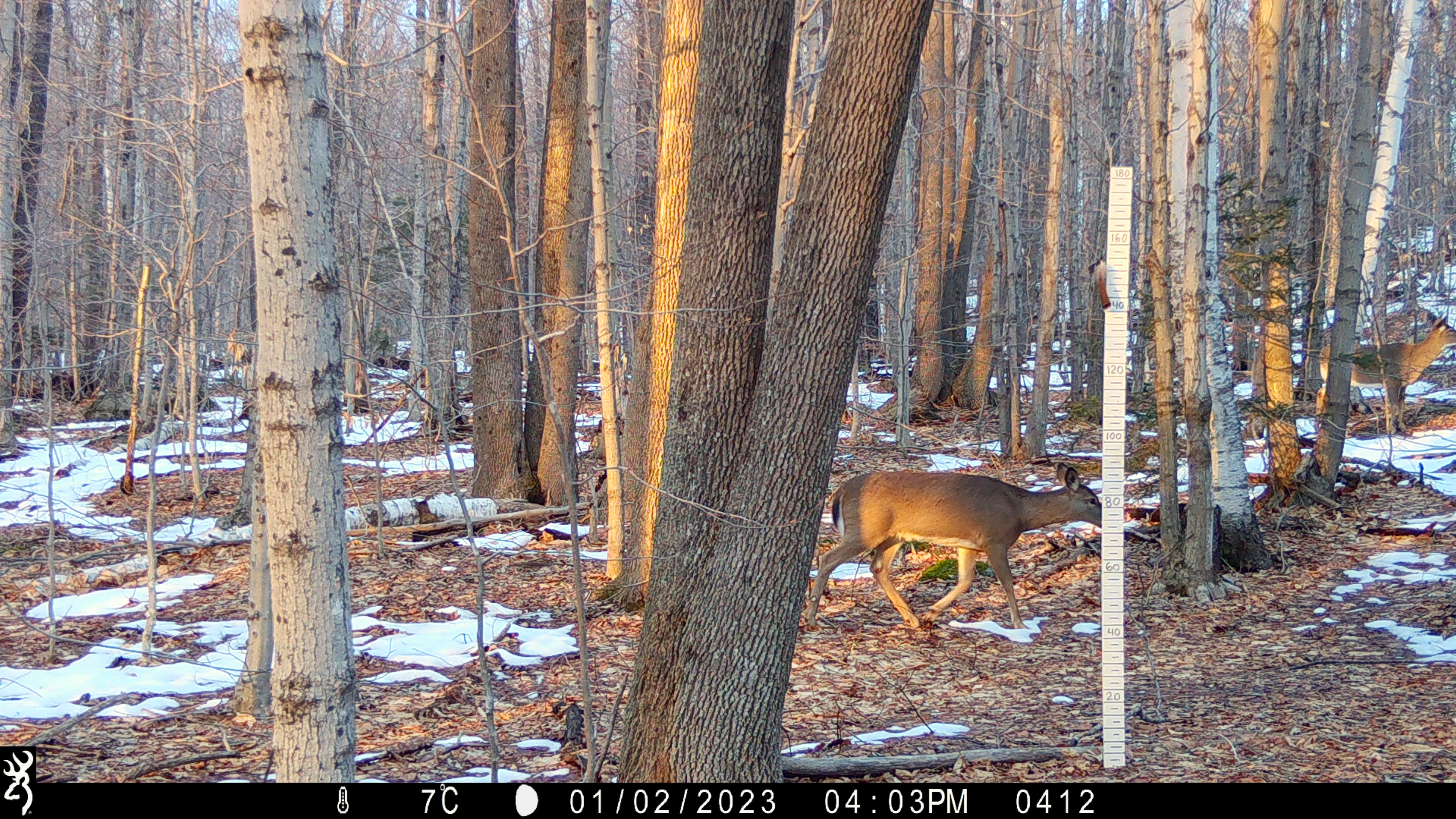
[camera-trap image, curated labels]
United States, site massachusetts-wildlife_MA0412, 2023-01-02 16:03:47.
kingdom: Animalia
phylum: Chordata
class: Mammalia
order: Artiodactyla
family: Cervidae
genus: Odocoileus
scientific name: Odocoileus virginianus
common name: white-tailed deer